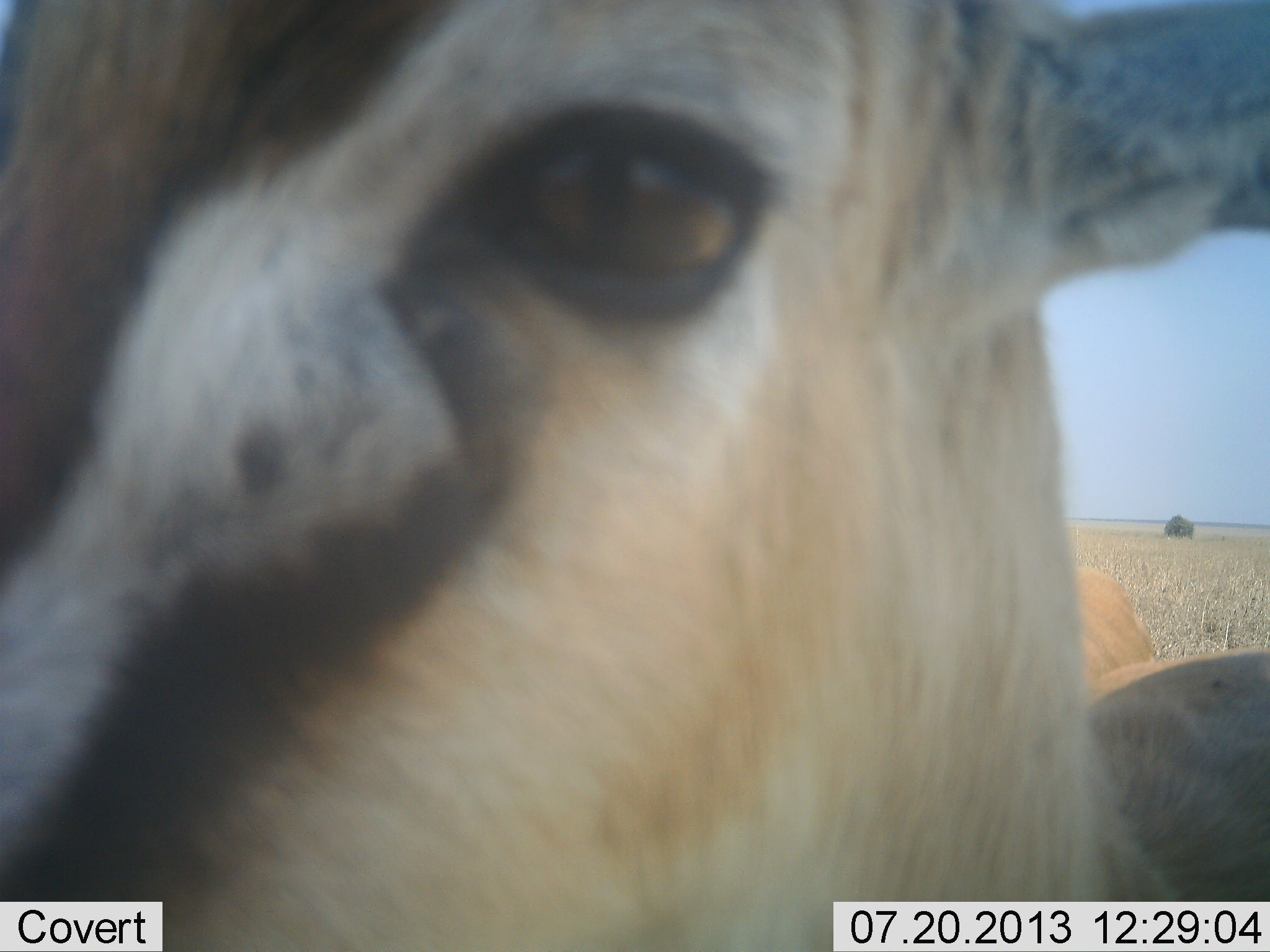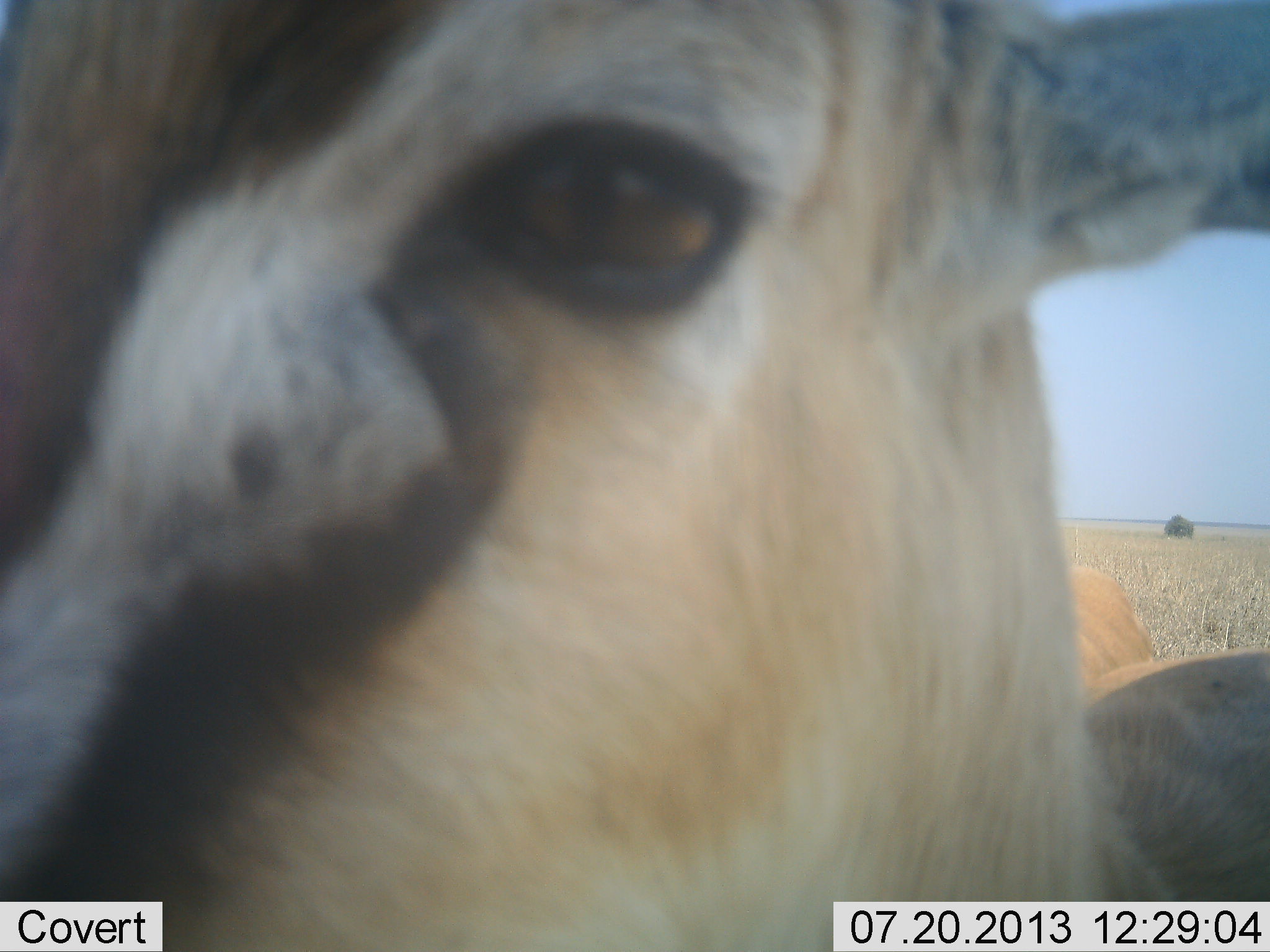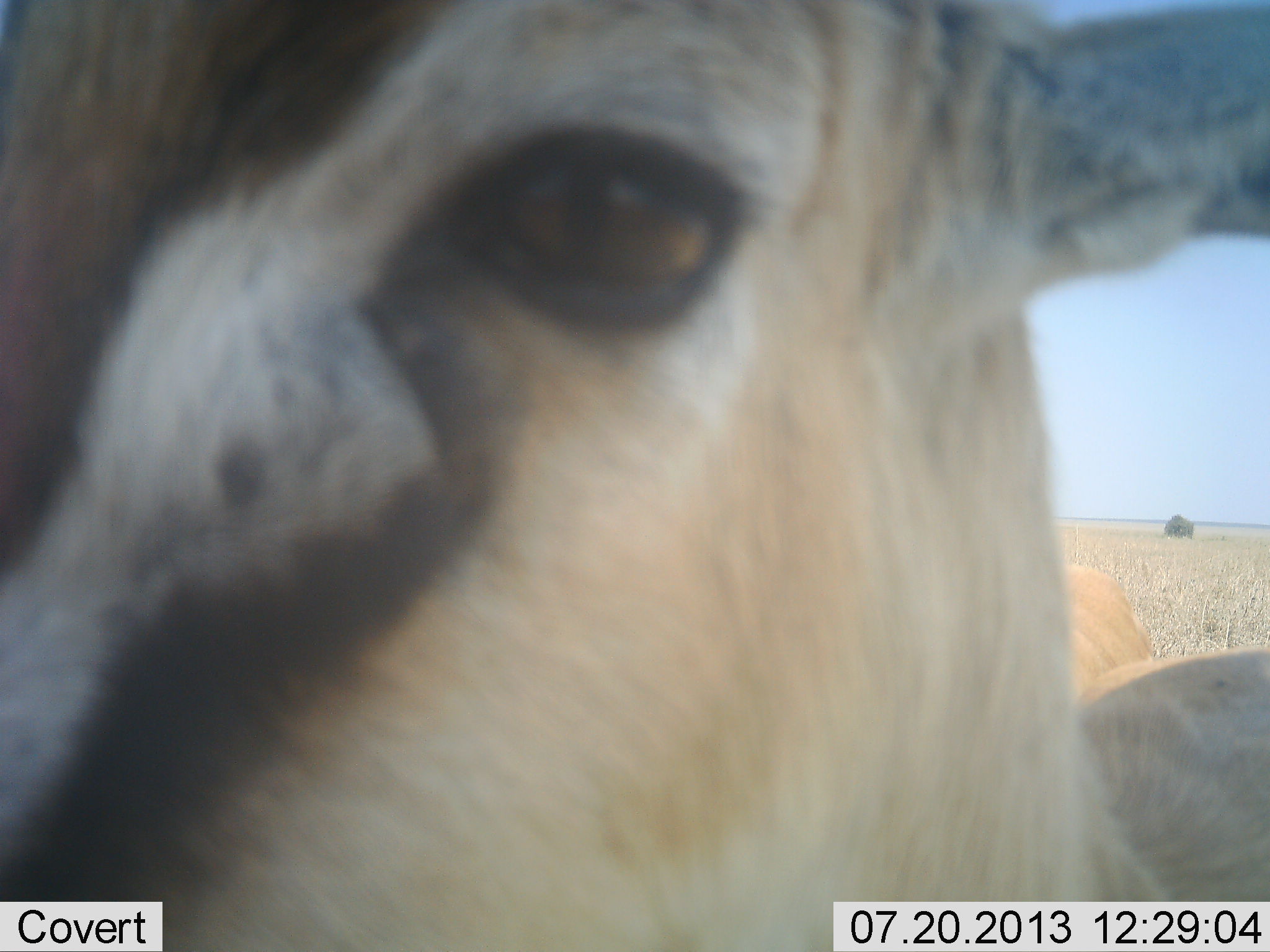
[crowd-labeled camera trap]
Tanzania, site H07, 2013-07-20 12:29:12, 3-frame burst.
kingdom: Animalia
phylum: Chordata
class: Mammalia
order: Artiodactyla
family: Bovidae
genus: Eudorcas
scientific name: Eudorcas thomsonii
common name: thomson's gazelle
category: gazellethomsons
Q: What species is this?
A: Gazellethomsons (thomson's gazelle) (Eudorcas thomsonii).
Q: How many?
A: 1.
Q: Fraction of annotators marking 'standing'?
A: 80%.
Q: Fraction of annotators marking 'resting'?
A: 0%.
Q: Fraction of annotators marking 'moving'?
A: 0%.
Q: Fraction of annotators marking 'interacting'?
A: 0%.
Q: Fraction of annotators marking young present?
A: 0%.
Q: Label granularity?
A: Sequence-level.